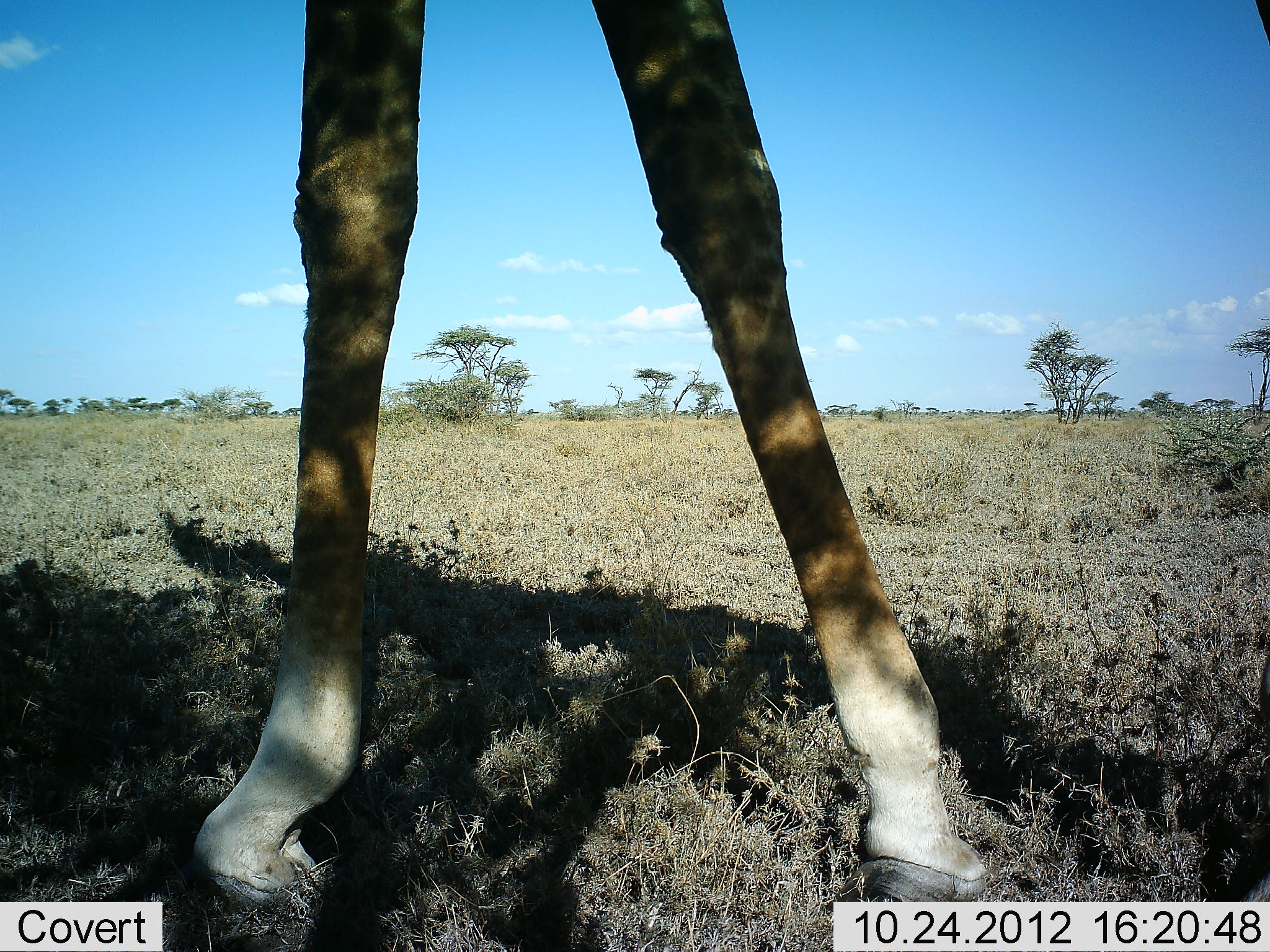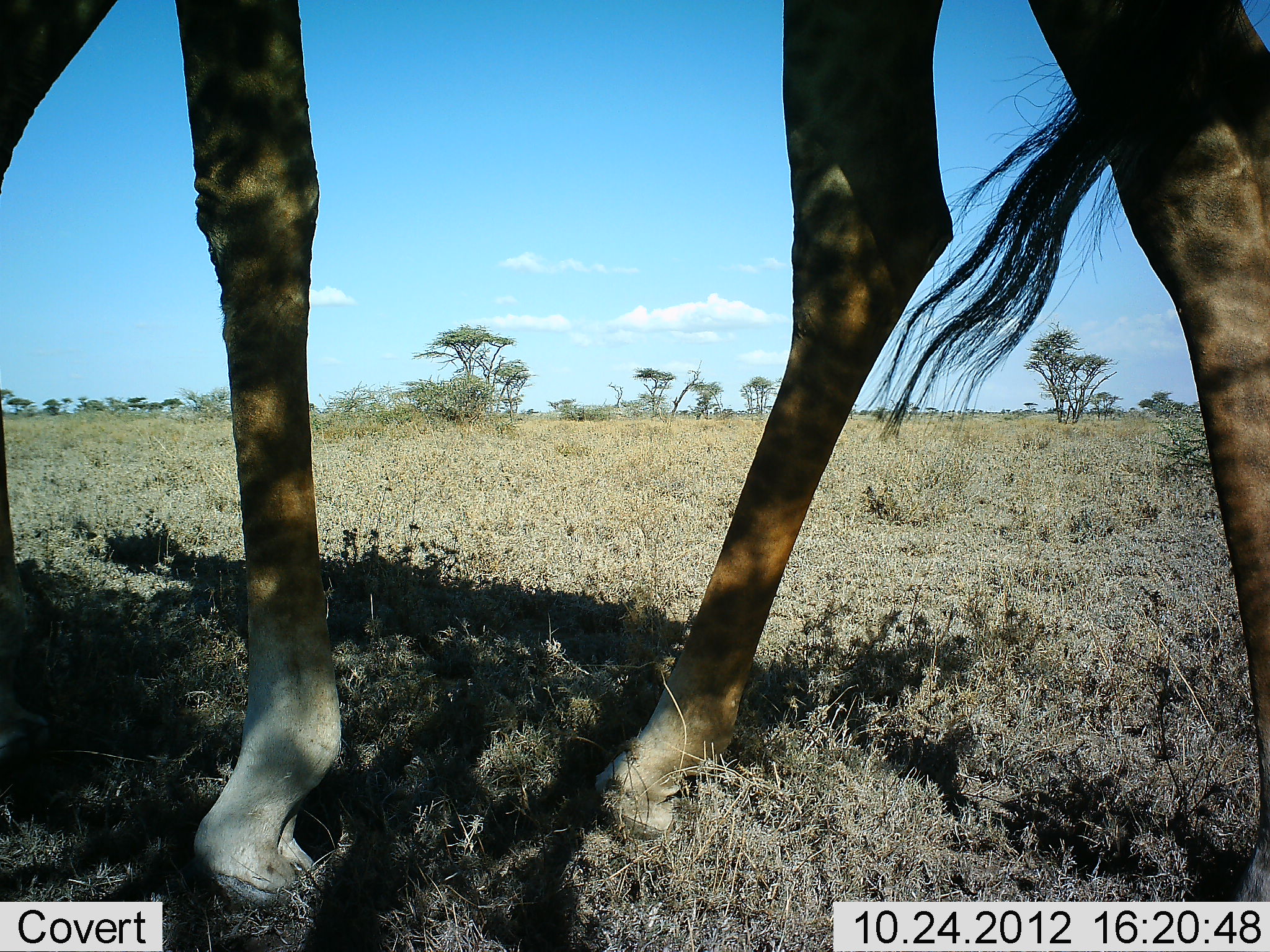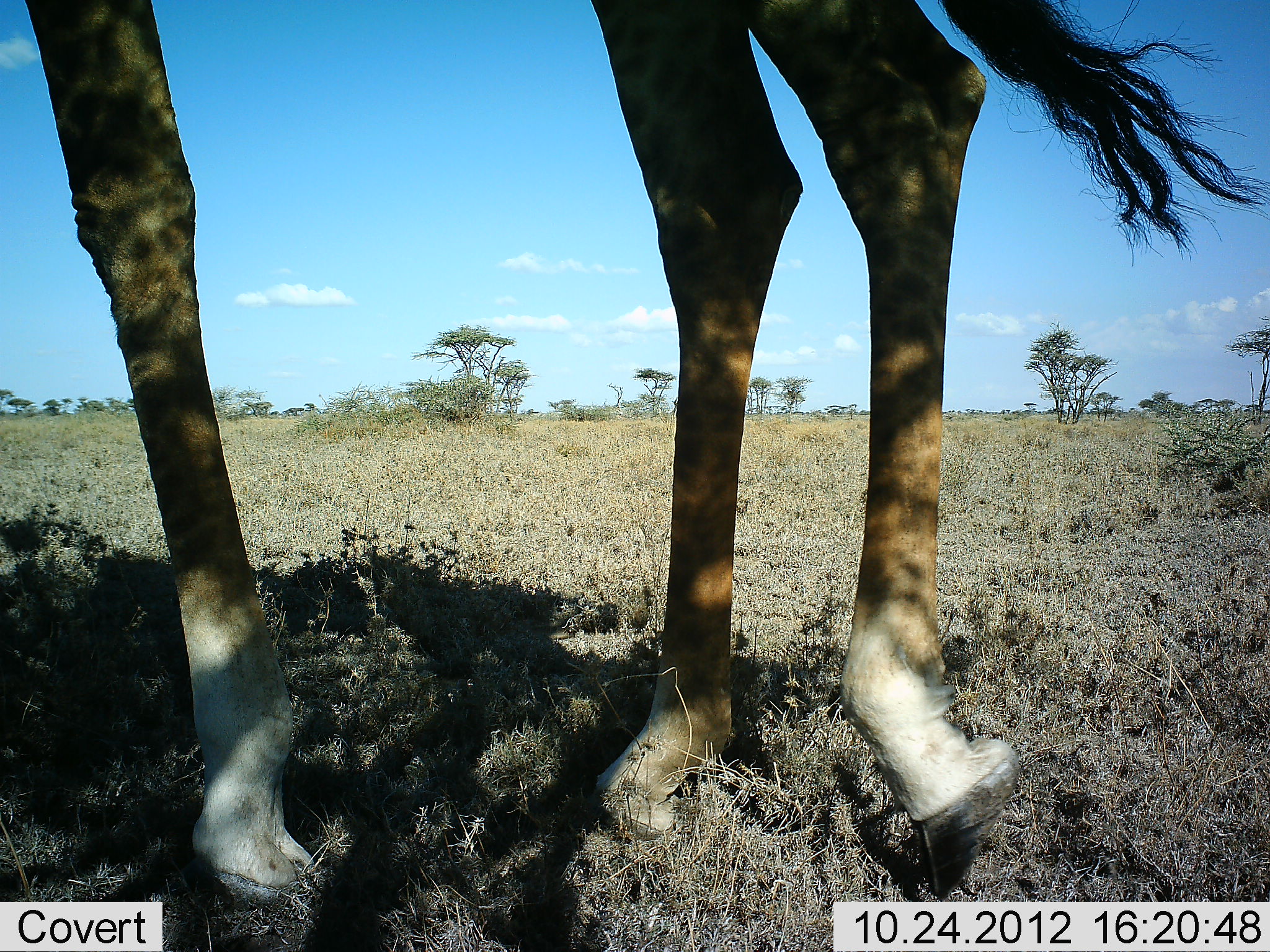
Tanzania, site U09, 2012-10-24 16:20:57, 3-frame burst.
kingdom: Animalia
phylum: Chordata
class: Mammalia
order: Artiodactyla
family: Giraffidae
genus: Giraffa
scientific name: Giraffa camelopardalis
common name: giraffe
Giraffe (Giraffa camelopardalis), count 1. Behavior (volunteer vote fractions): standing 0%, resting 0%, moving 100%, interacting 0%. Young present (vote fraction): 0%. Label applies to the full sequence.